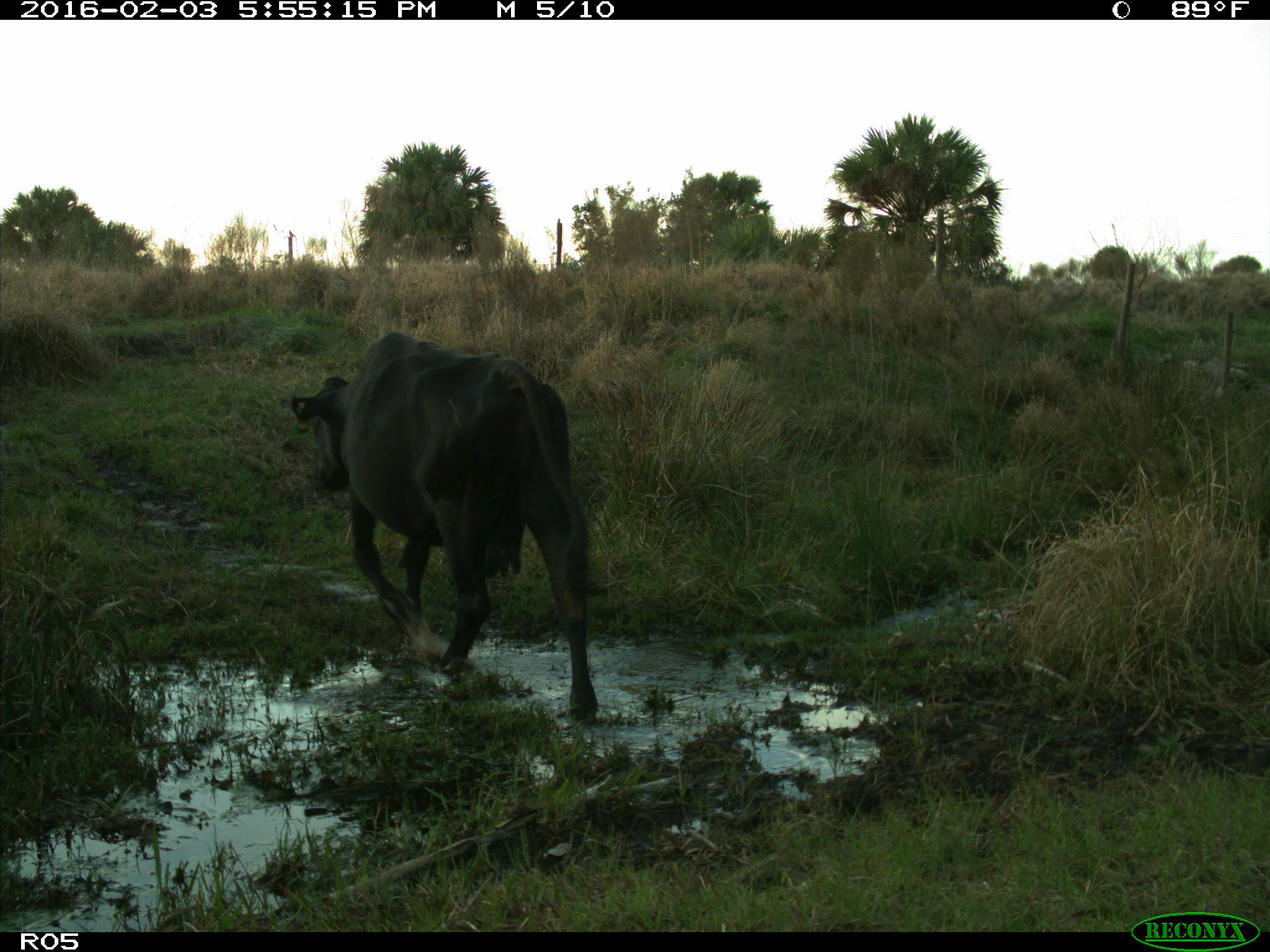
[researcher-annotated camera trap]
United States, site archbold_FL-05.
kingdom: Animalia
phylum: Chordata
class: Mammalia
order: Artiodactyla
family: Bovidae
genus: Bos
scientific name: Bos taurus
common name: domestic cow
Bos taurus (domestic cow).